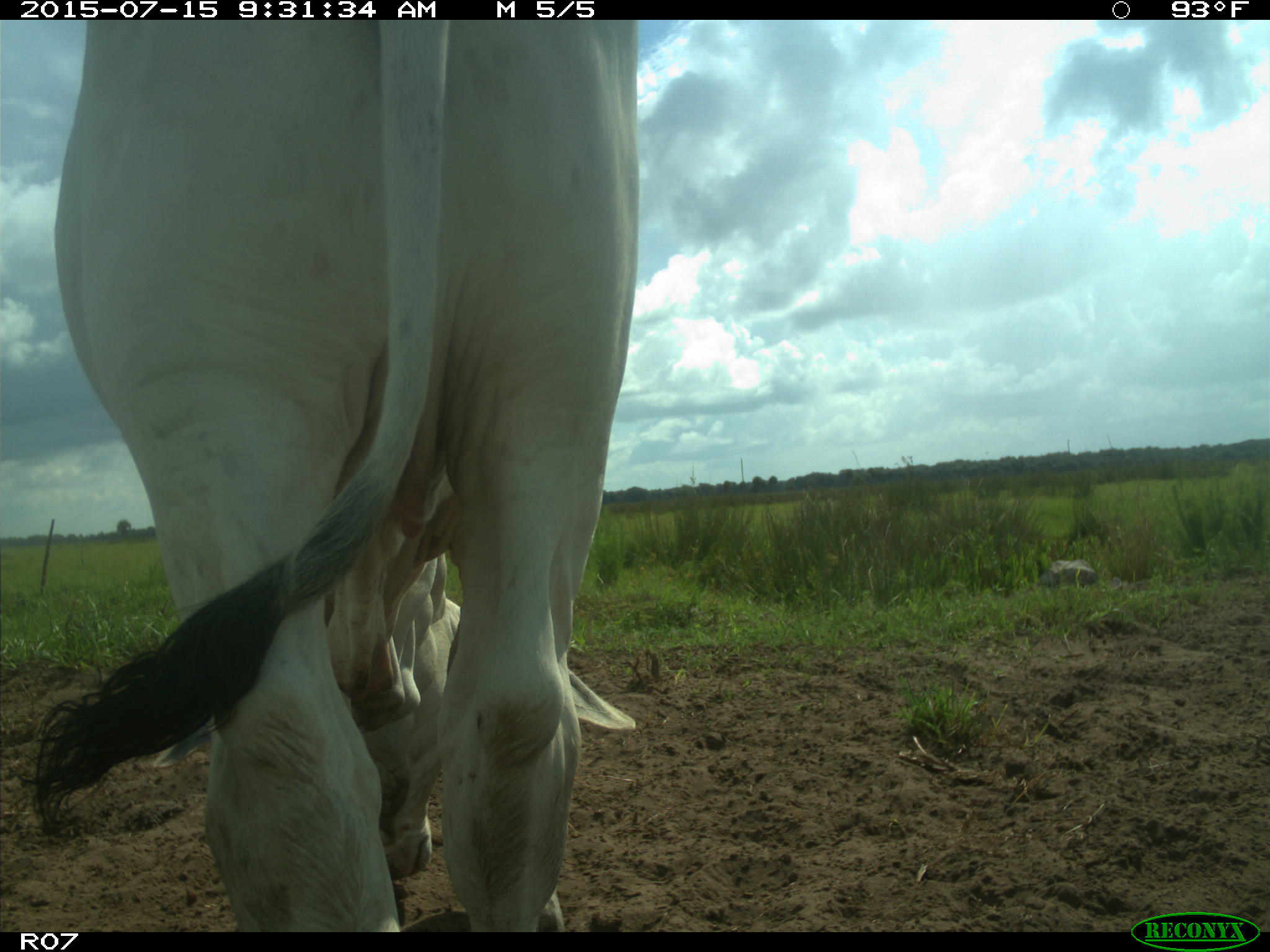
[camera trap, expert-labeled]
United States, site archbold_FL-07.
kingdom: Animalia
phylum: Chordata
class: Mammalia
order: Artiodactyla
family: Bovidae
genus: Bos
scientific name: Bos taurus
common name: domestic cow